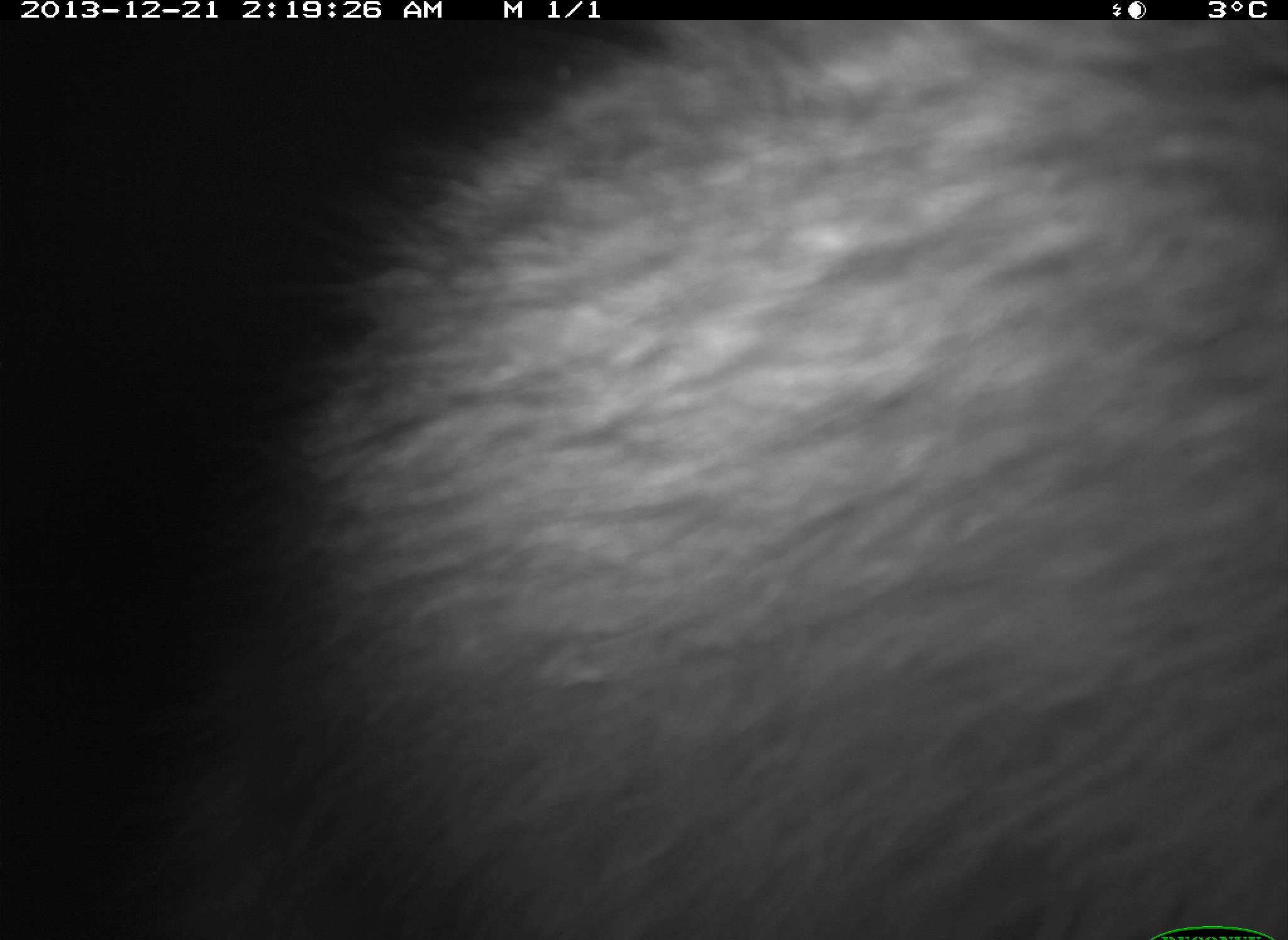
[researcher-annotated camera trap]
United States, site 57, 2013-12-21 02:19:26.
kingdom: Animalia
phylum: Chordata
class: Mammalia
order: Carnivora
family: Procyonidae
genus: Procyon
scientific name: Procyon lotor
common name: raccoon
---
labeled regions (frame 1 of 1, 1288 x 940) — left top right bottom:
raccoon: 175 22 1287 940